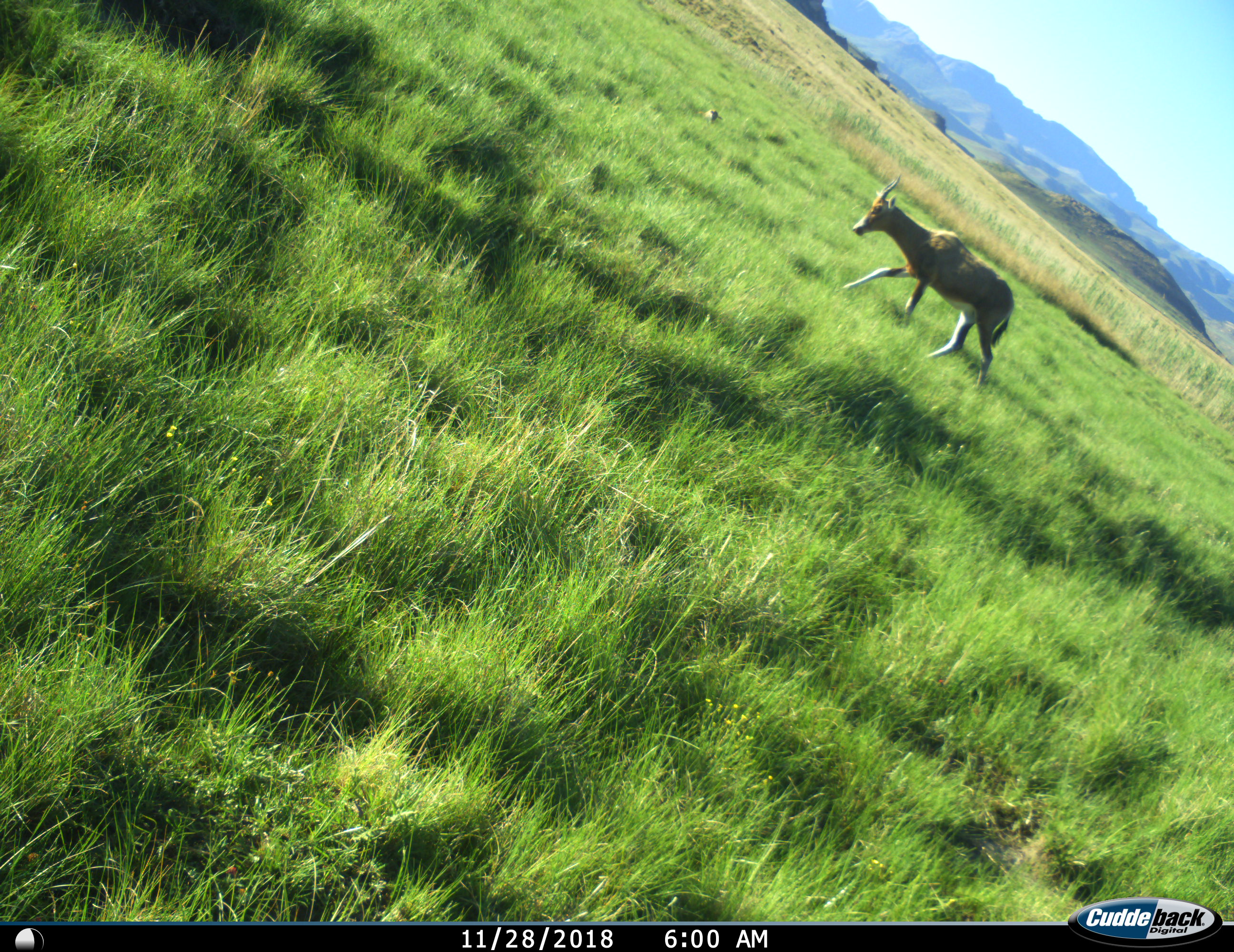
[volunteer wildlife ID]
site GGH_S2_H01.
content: unidentified animal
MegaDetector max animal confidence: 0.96